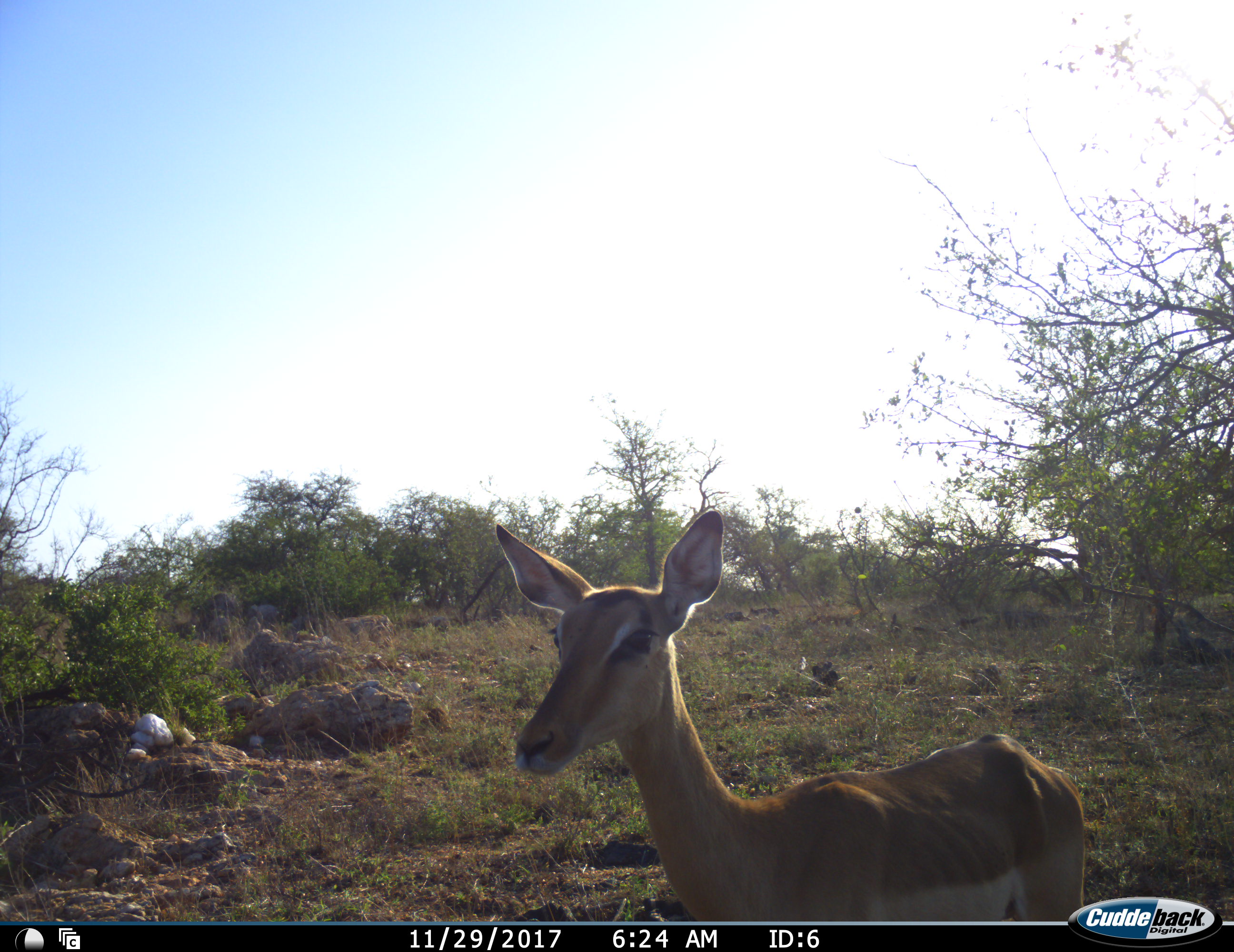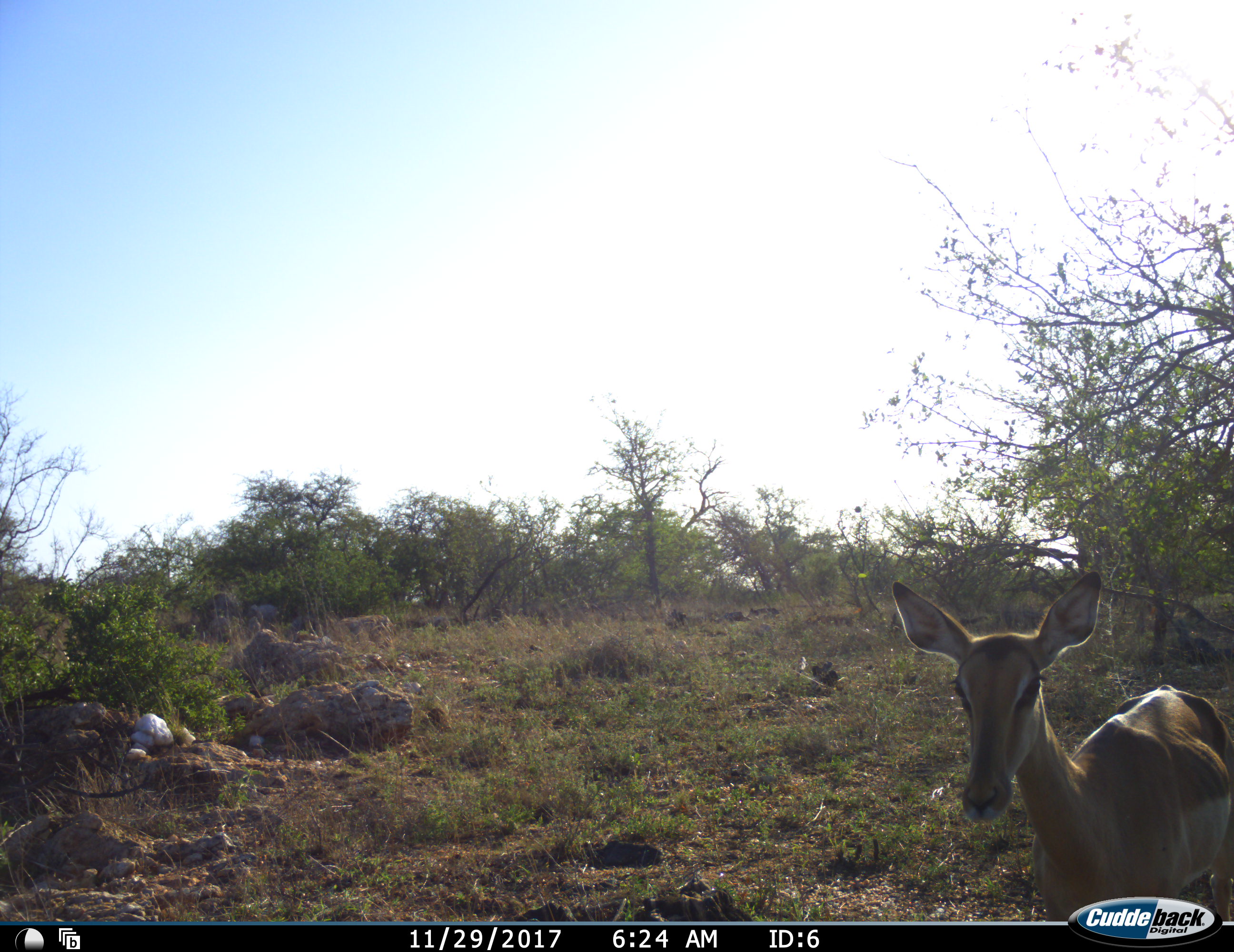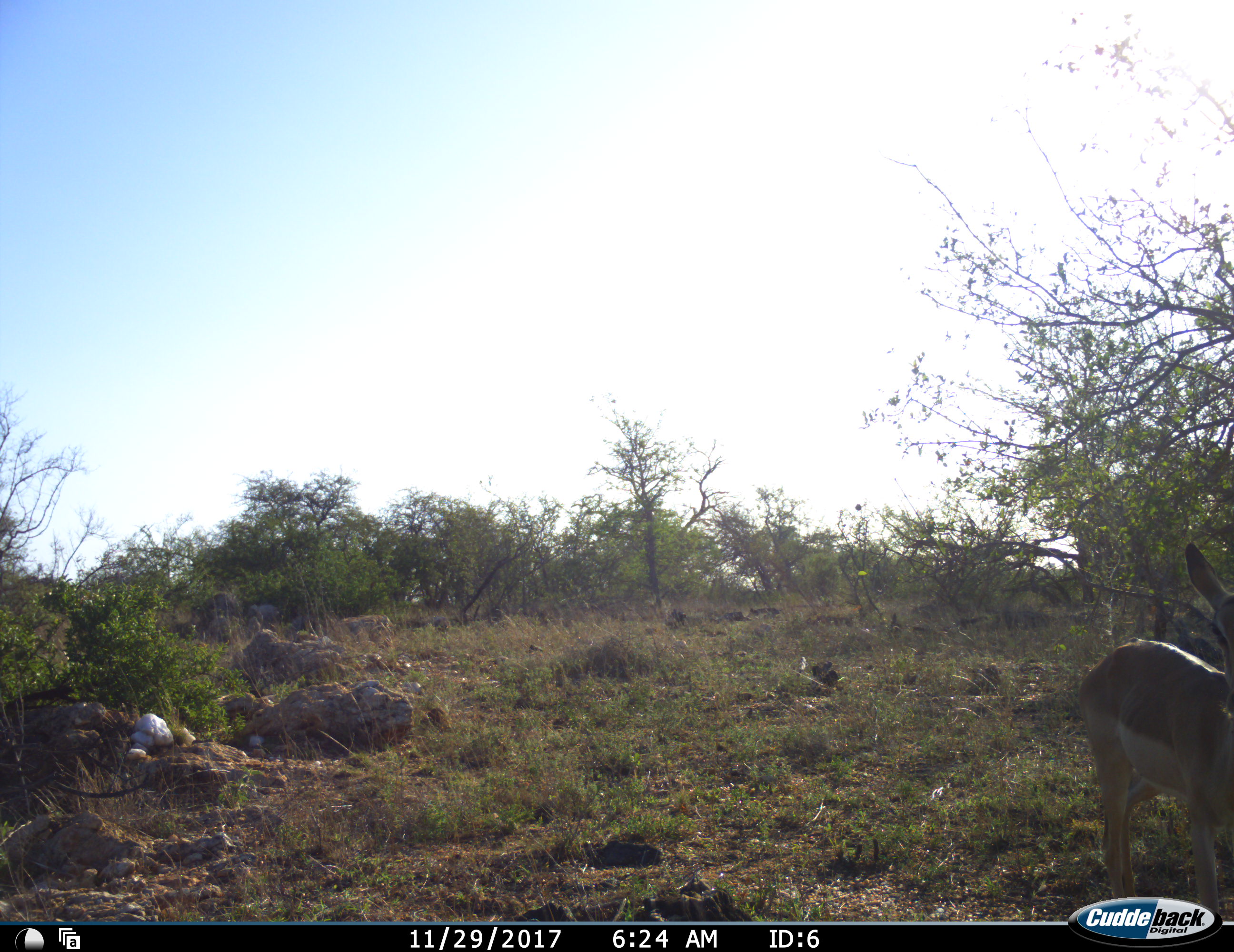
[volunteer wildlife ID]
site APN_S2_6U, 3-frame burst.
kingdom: Animalia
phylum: Chordata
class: Mammalia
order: Artiodactyla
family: Bovidae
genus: Aepyceros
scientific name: Aepyceros melampus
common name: impala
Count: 1.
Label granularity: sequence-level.